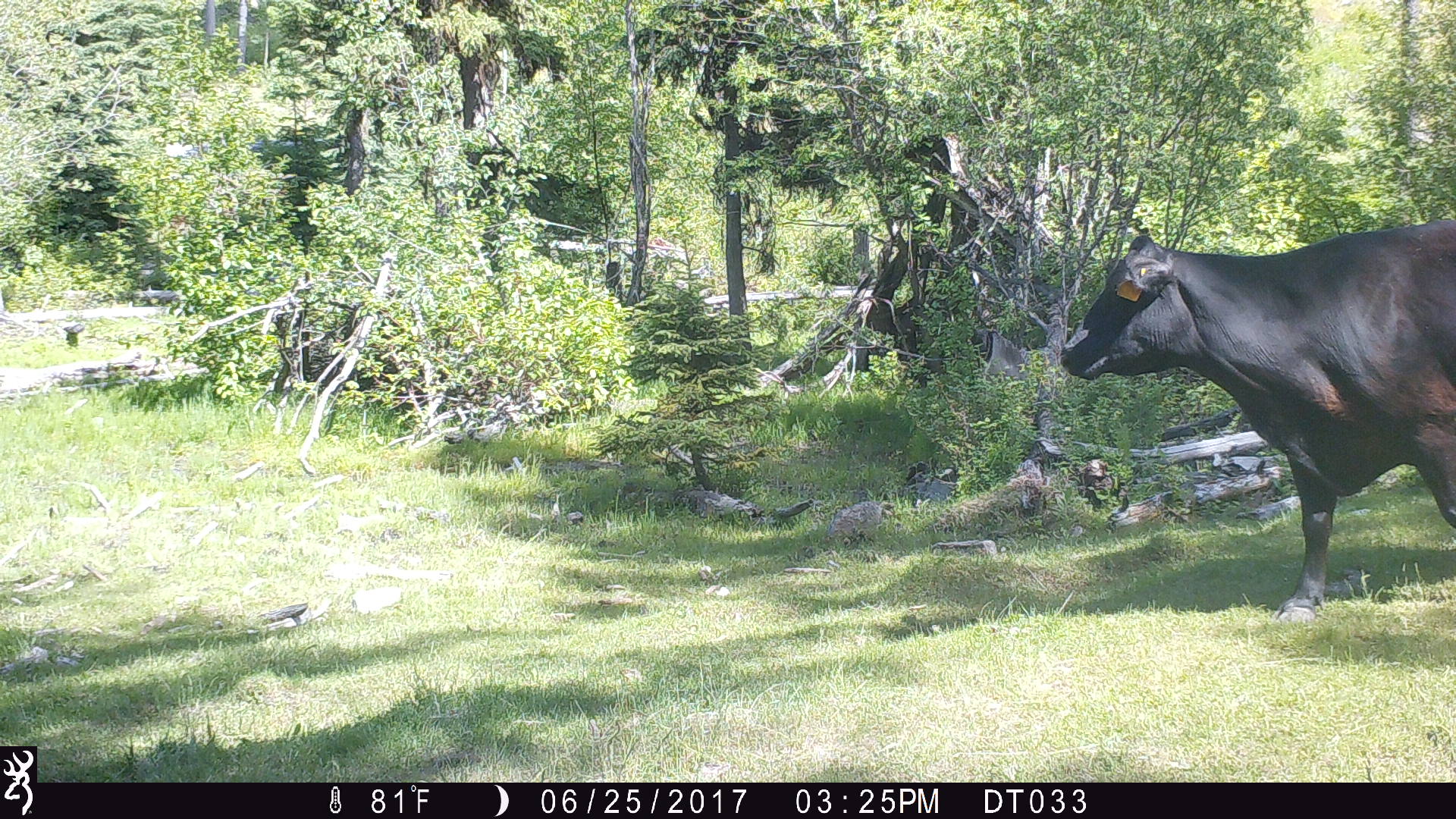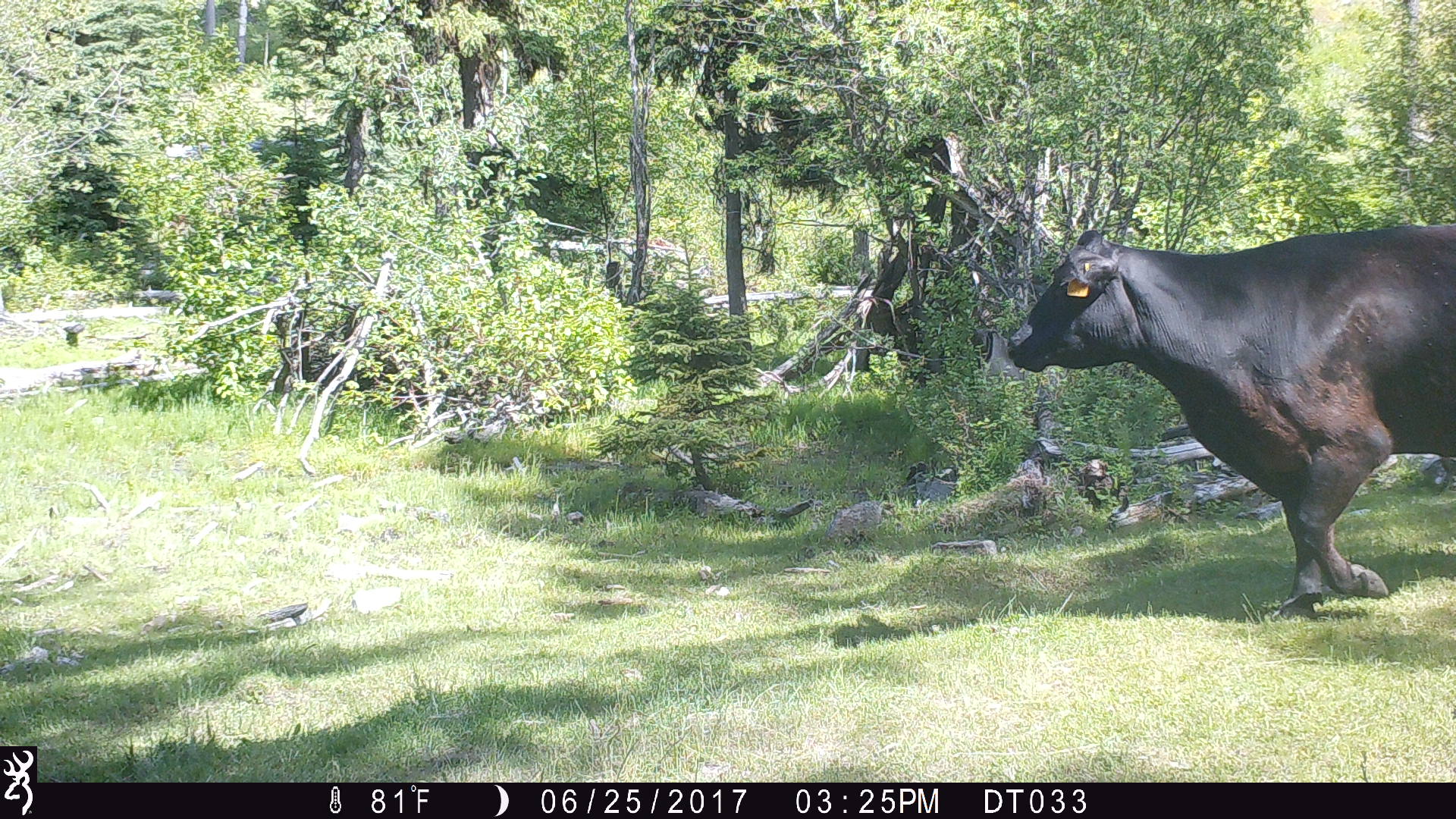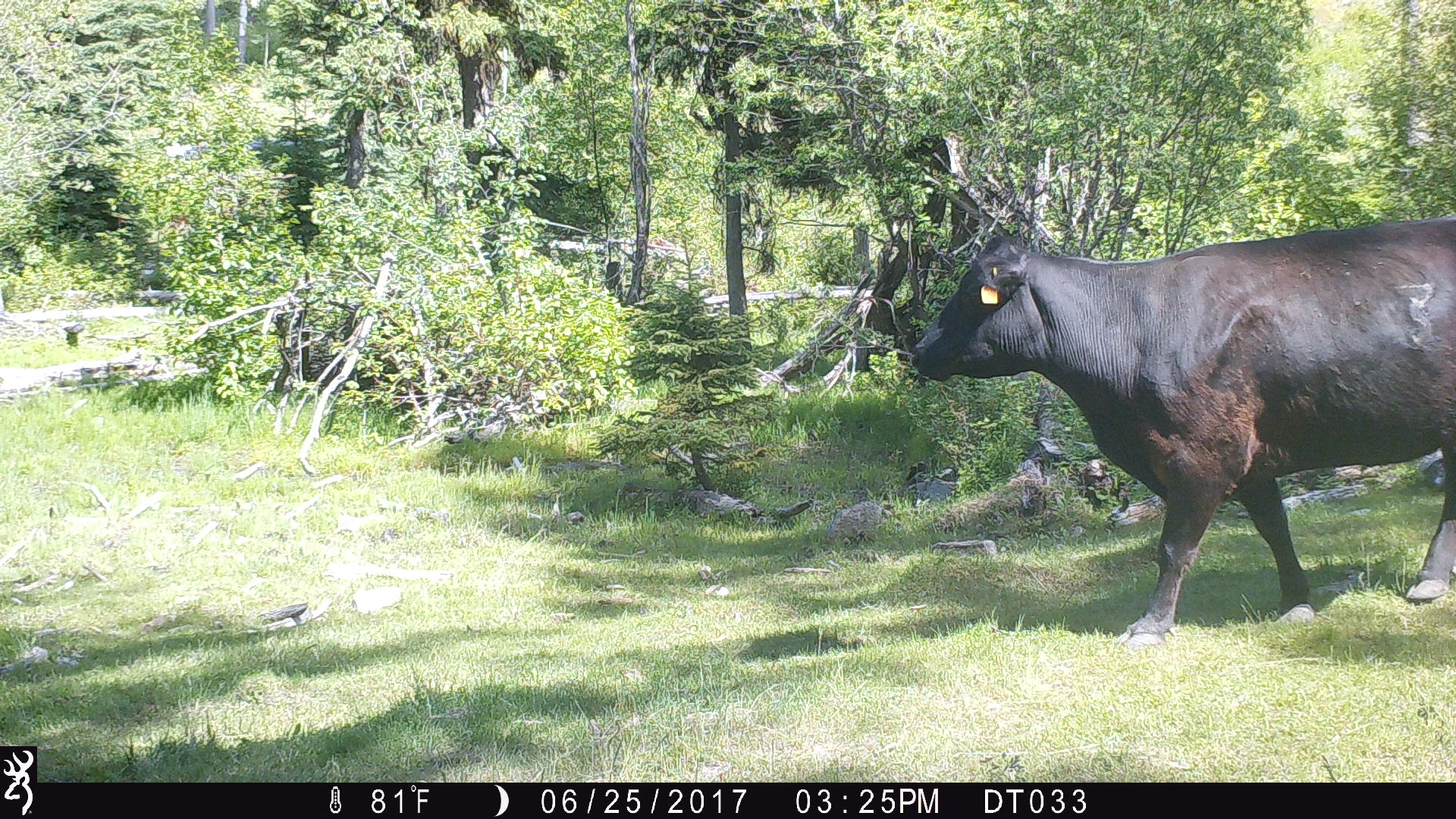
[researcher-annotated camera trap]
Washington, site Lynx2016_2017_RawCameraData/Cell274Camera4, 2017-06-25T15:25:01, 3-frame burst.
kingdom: Animalia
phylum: Chordata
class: Mammalia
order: Artiodactyla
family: Bovidae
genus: Bos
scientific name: Bos taurus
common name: domestic cattle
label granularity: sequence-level